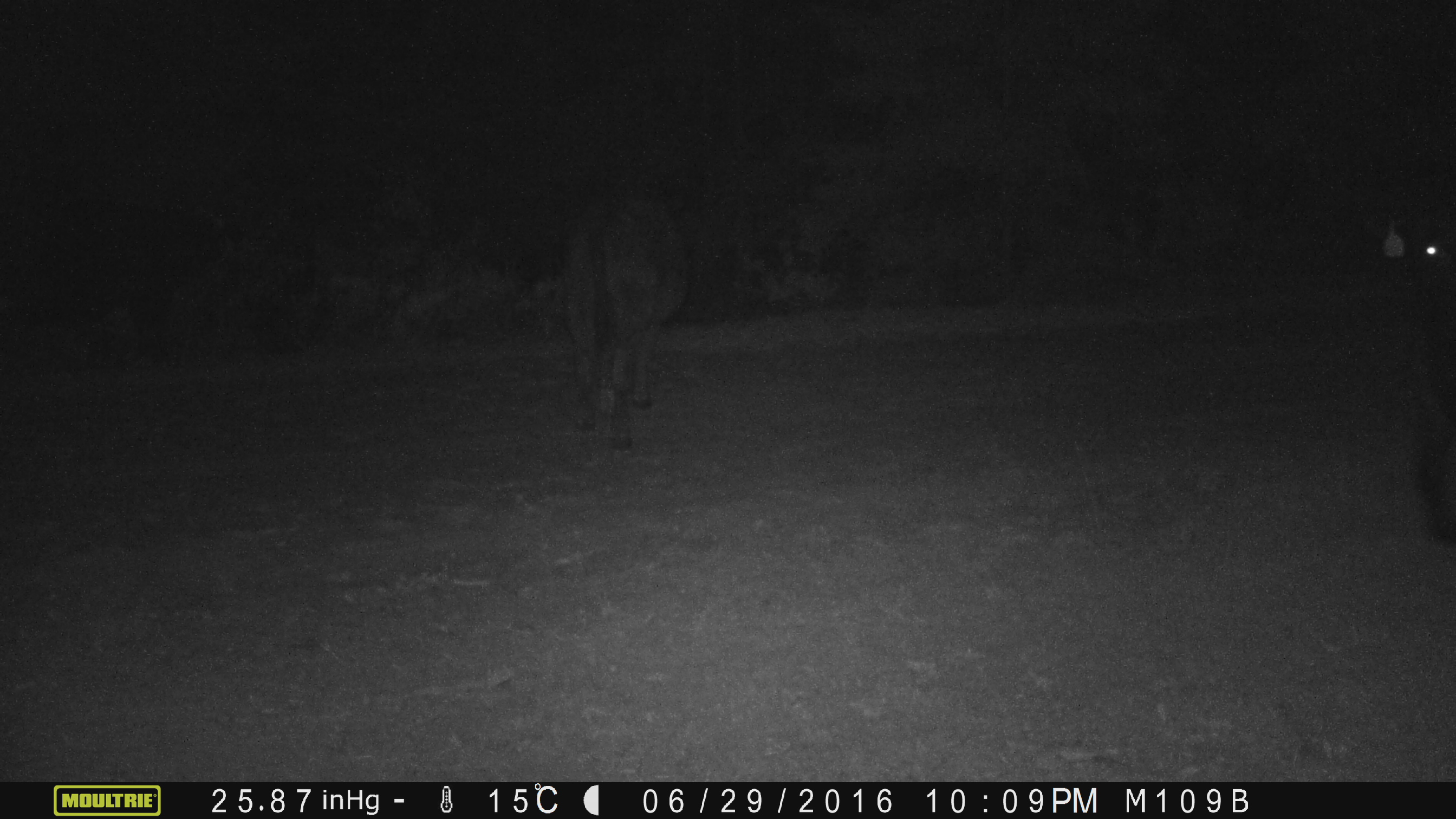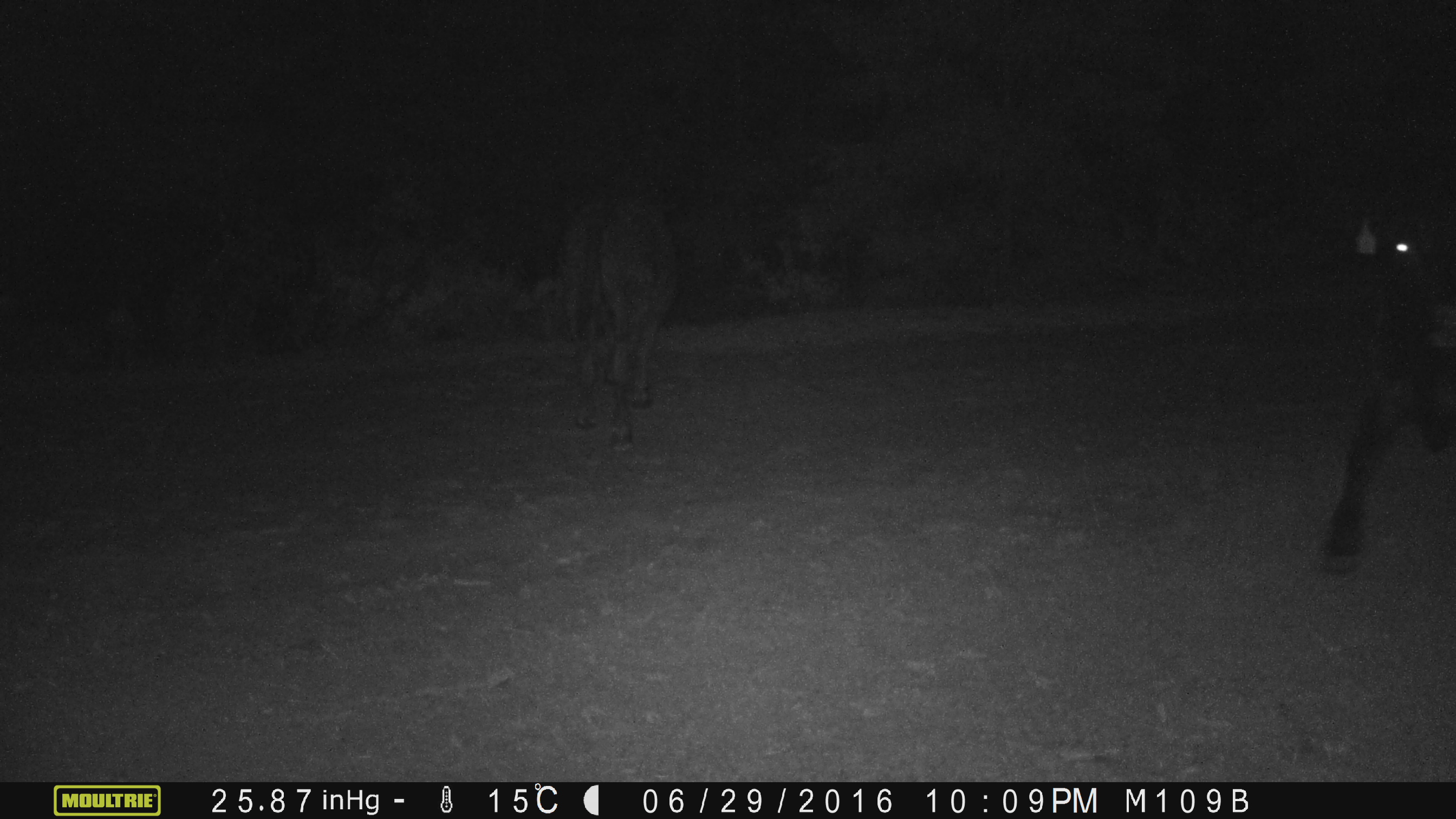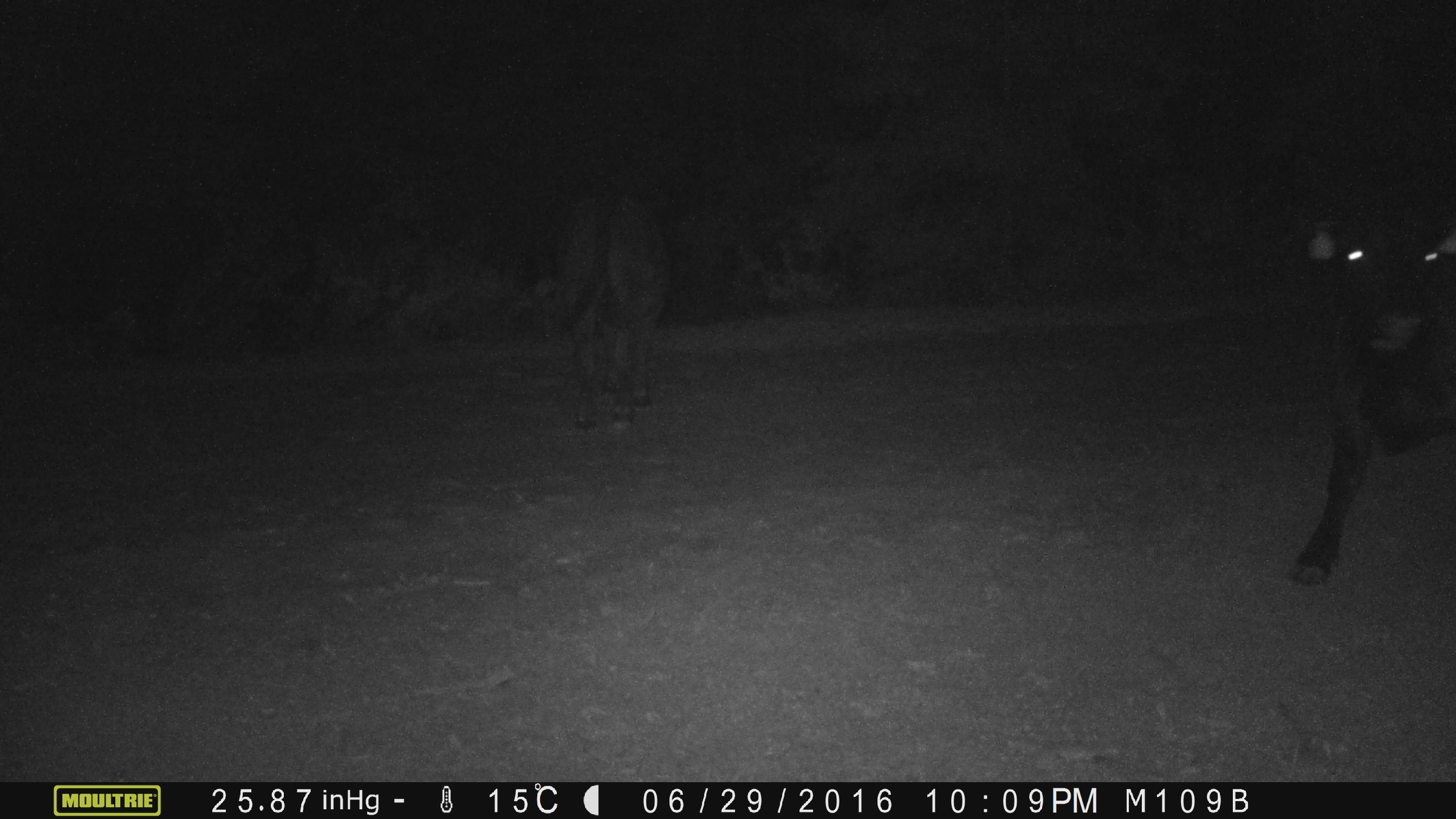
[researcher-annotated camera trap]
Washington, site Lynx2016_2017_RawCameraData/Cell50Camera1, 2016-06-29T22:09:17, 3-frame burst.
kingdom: Animalia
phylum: Chordata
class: Mammalia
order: Artiodactyla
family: Bovidae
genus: Bos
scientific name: Bos taurus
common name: domestic cattle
Domestic cattle (Bos taurus). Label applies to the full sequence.